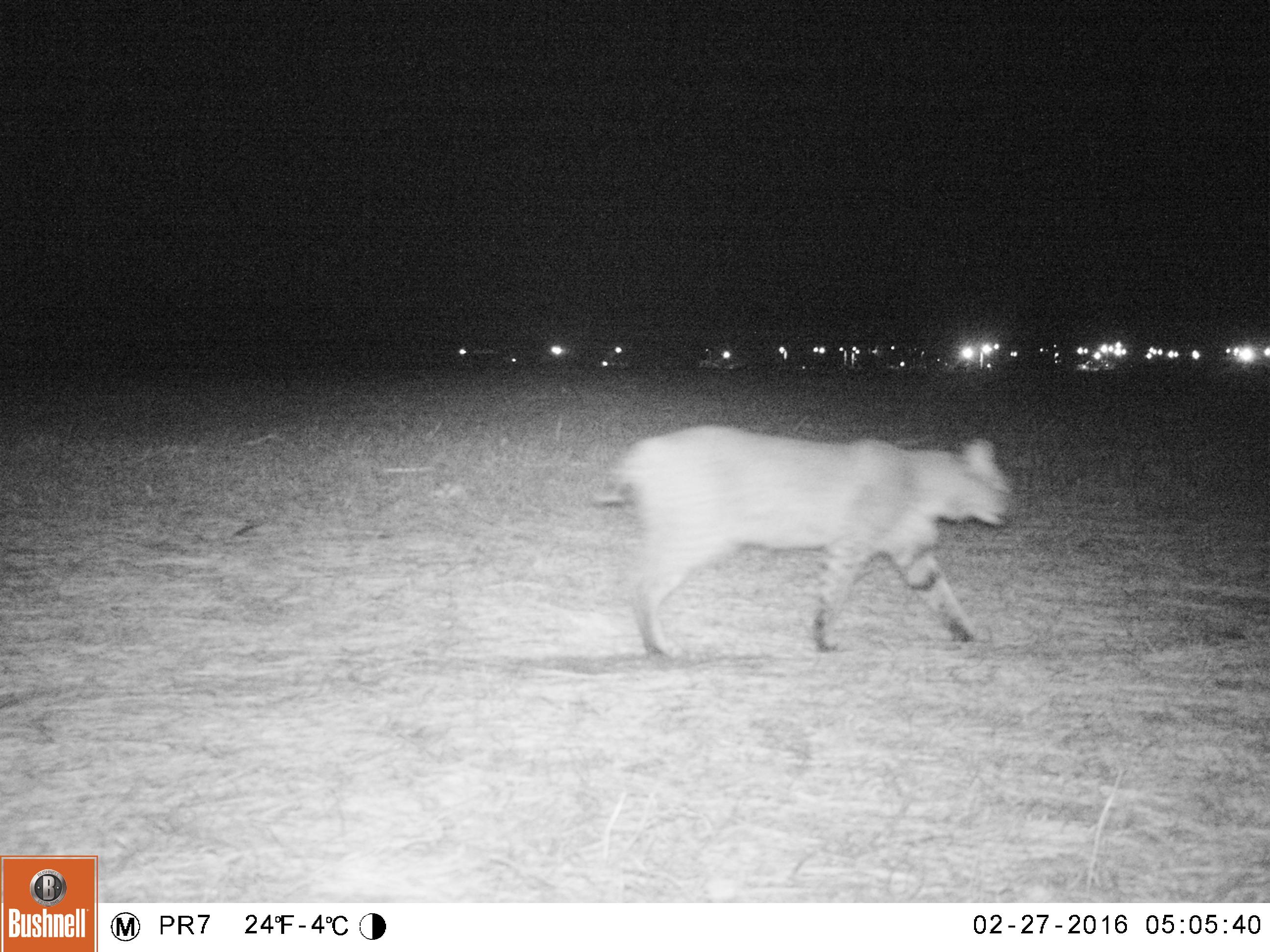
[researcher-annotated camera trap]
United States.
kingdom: Animalia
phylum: Chordata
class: Mammalia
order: Carnivora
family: Felidae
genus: Lynx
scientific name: Lynx rufus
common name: bobcat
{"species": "Bobcat (Lynx rufus)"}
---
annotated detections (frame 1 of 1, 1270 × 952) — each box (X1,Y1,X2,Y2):
Bobcat: (588,421,1026,669)